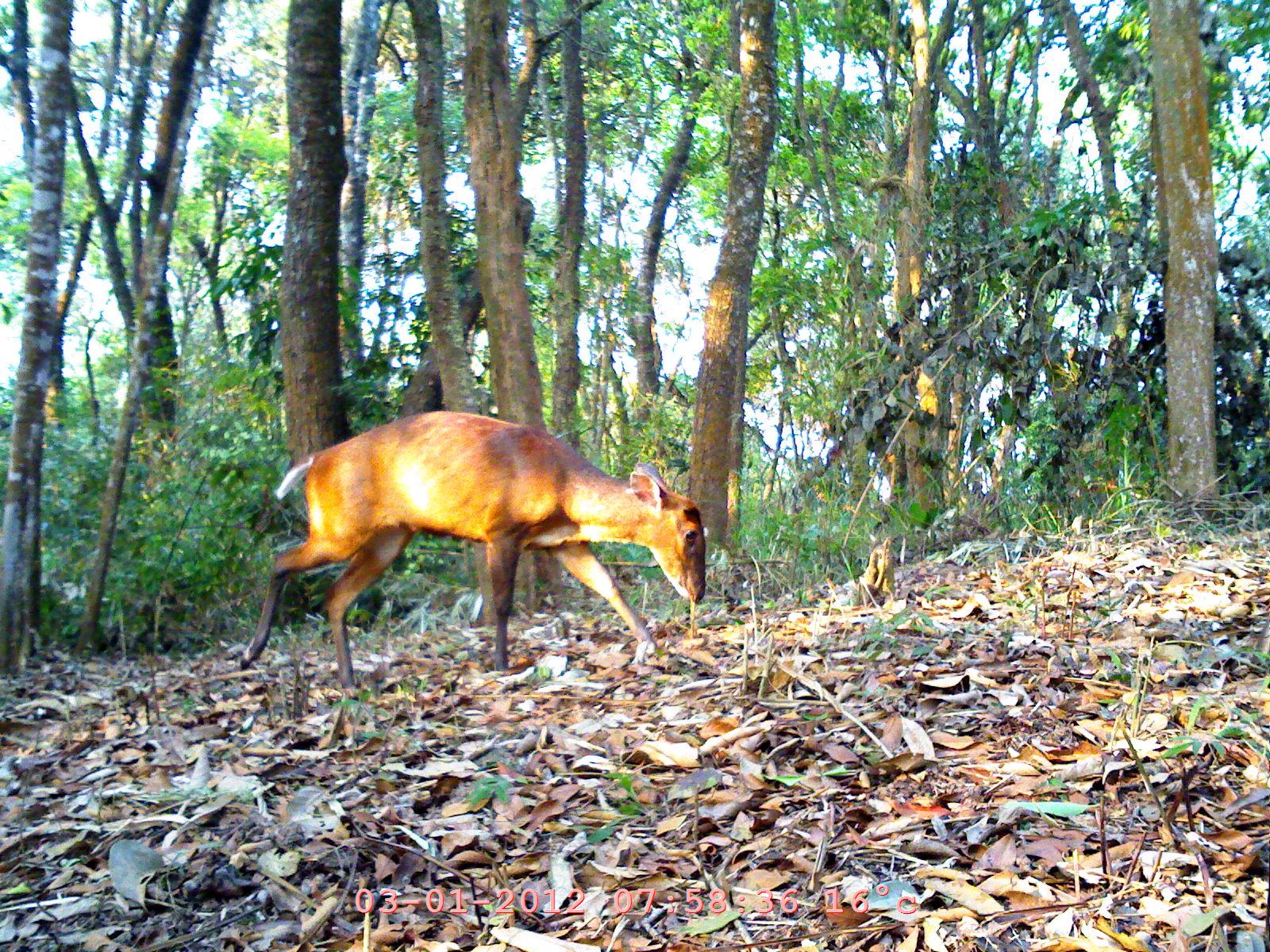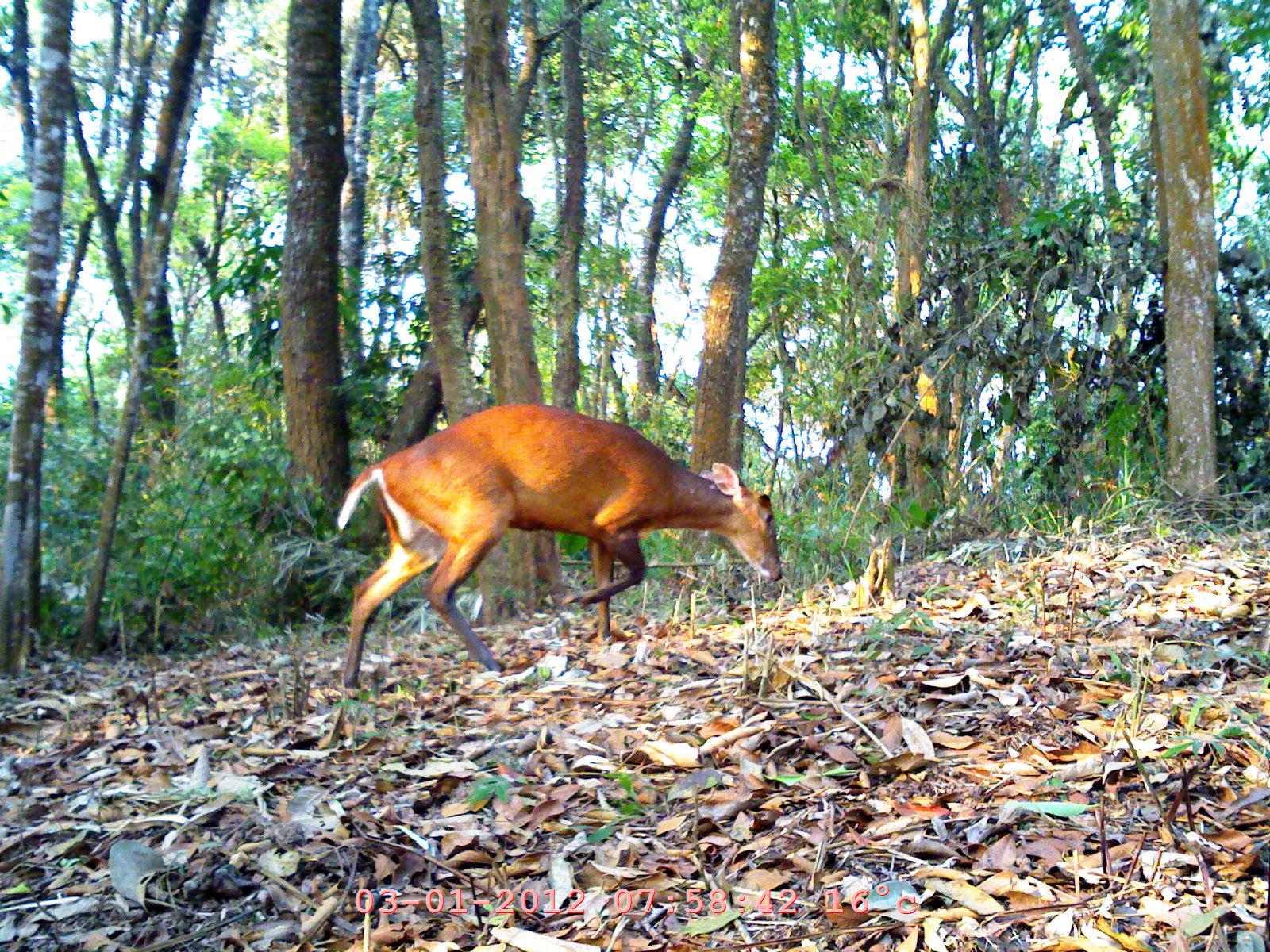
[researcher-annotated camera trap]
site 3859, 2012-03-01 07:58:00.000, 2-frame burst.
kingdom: Animalia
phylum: Chordata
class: Mammalia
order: Artiodactyla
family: Cervidae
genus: Muntiacus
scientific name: Muntiacus muntjak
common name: southern red muntjac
Muntiacus muntjak (southern red muntjac), count 1.